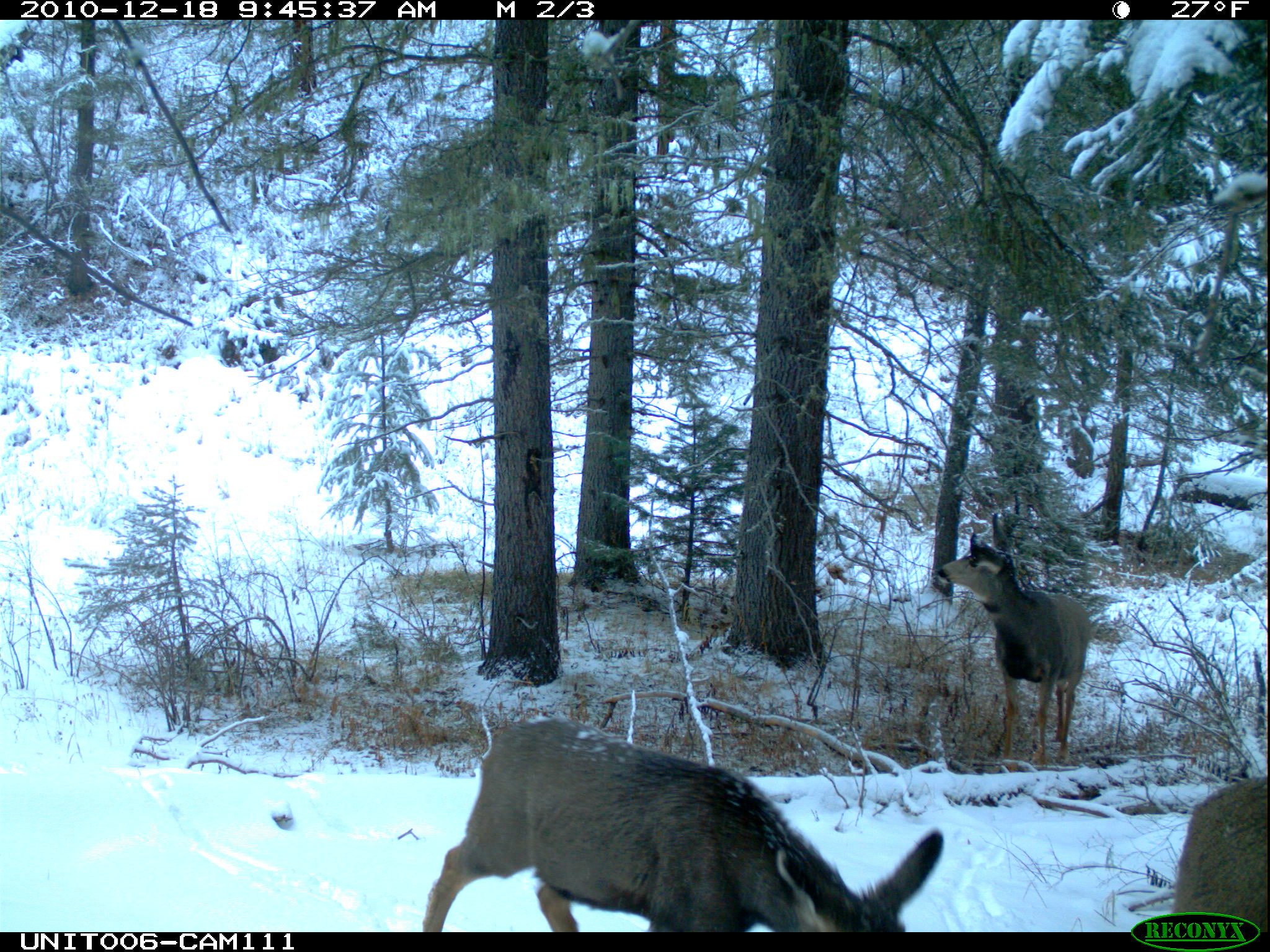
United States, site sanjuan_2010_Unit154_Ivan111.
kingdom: Animalia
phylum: Chordata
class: Mammalia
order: Artiodactyla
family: Cervidae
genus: Odocoileus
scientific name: Odocoileus hemionus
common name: mule deer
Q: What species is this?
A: Odocoileus hemionus (mule deer).